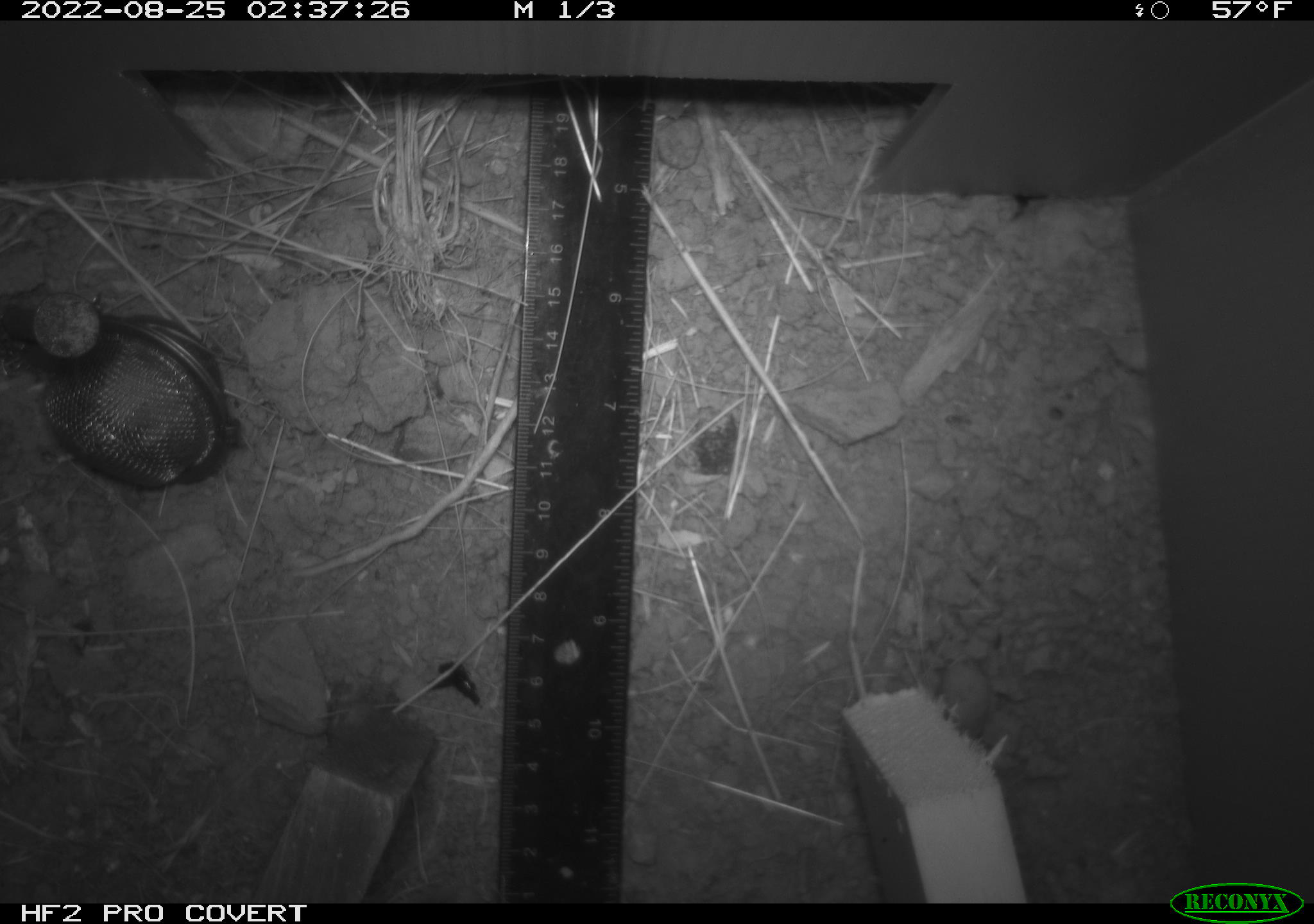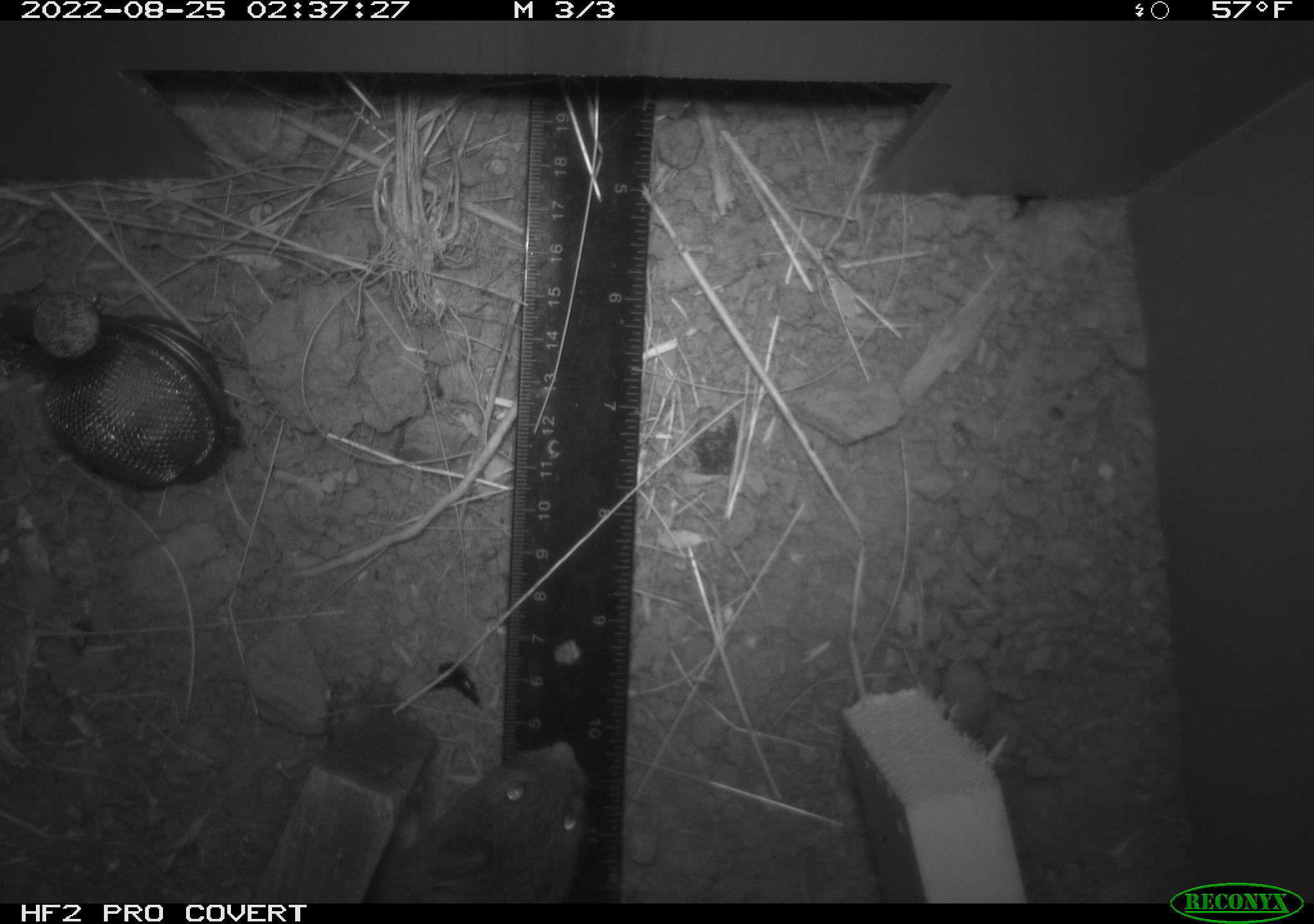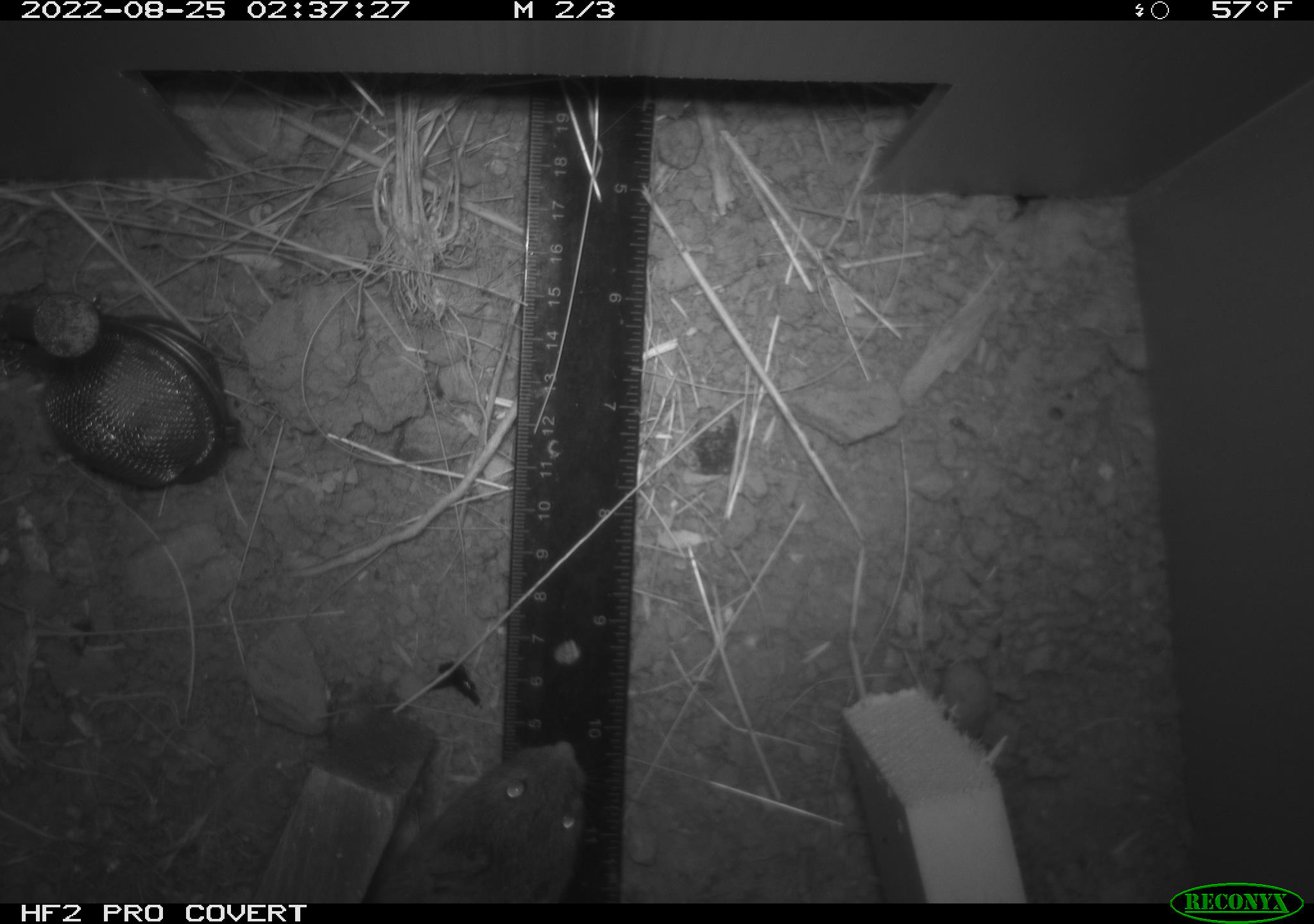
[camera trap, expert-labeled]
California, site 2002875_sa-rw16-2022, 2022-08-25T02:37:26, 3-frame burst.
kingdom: Animalia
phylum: Chordata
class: Mammalia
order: Rodentia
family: Cricetidae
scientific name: Arvicolinae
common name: voles, lemmings, and muskrats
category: arvicolinae subfamily